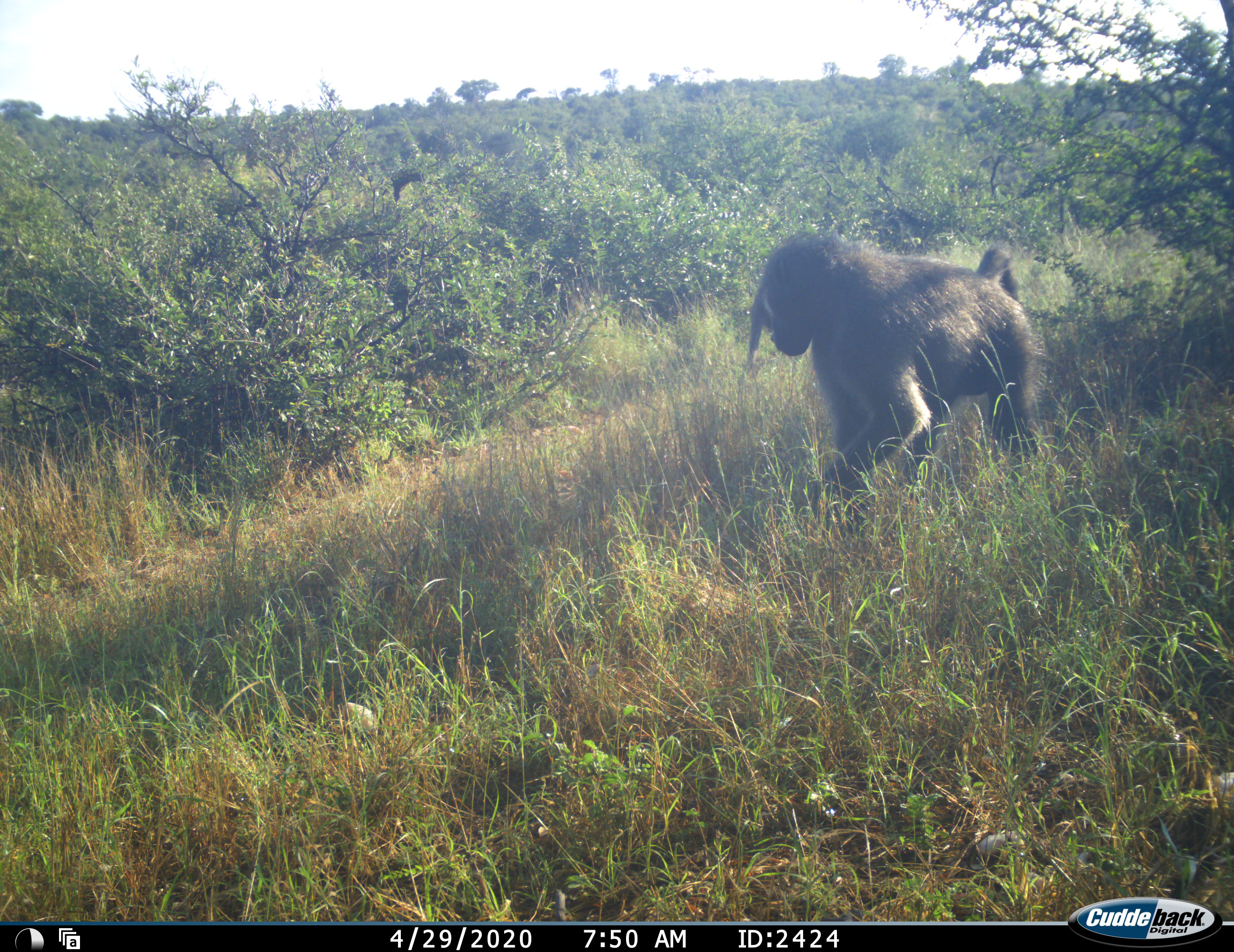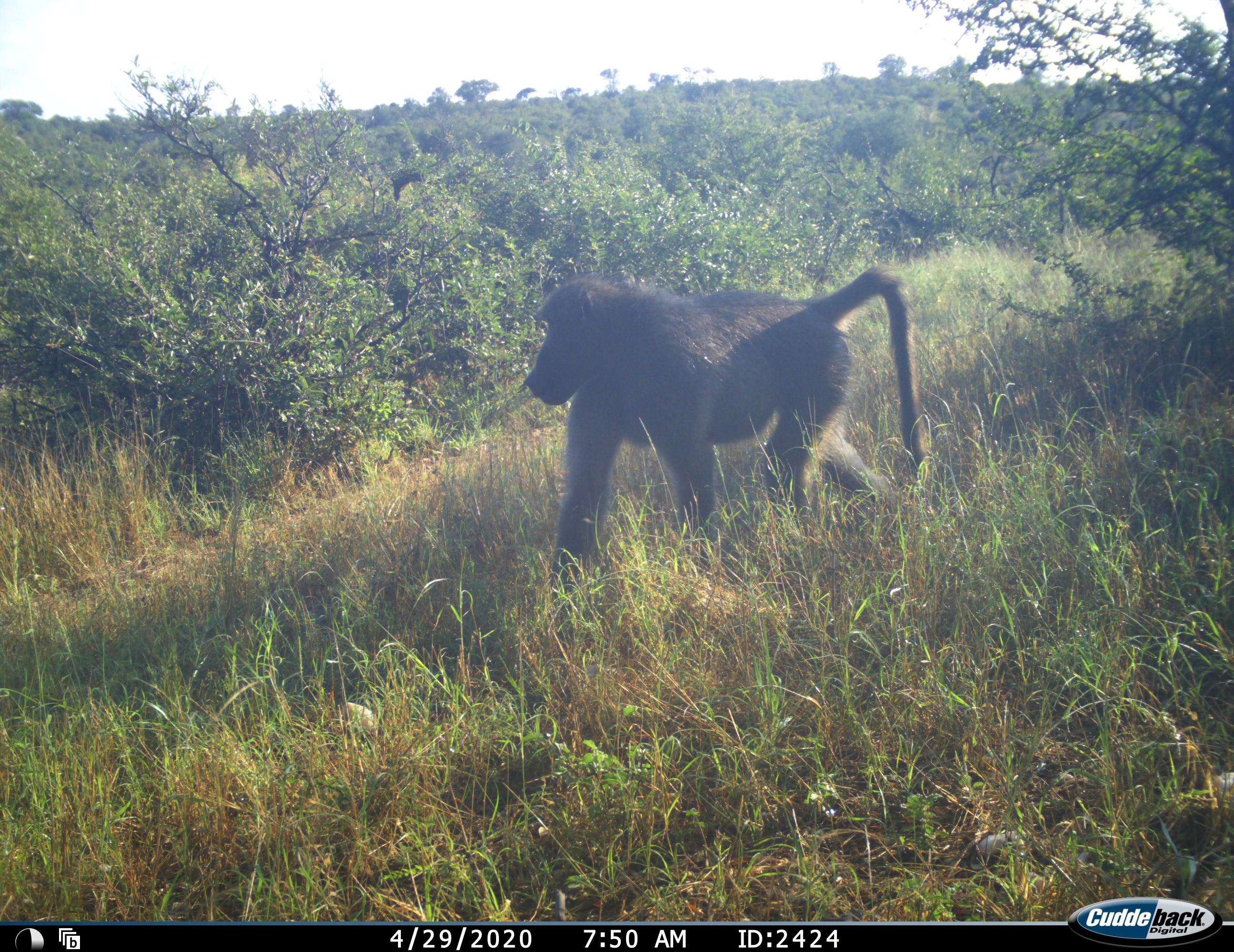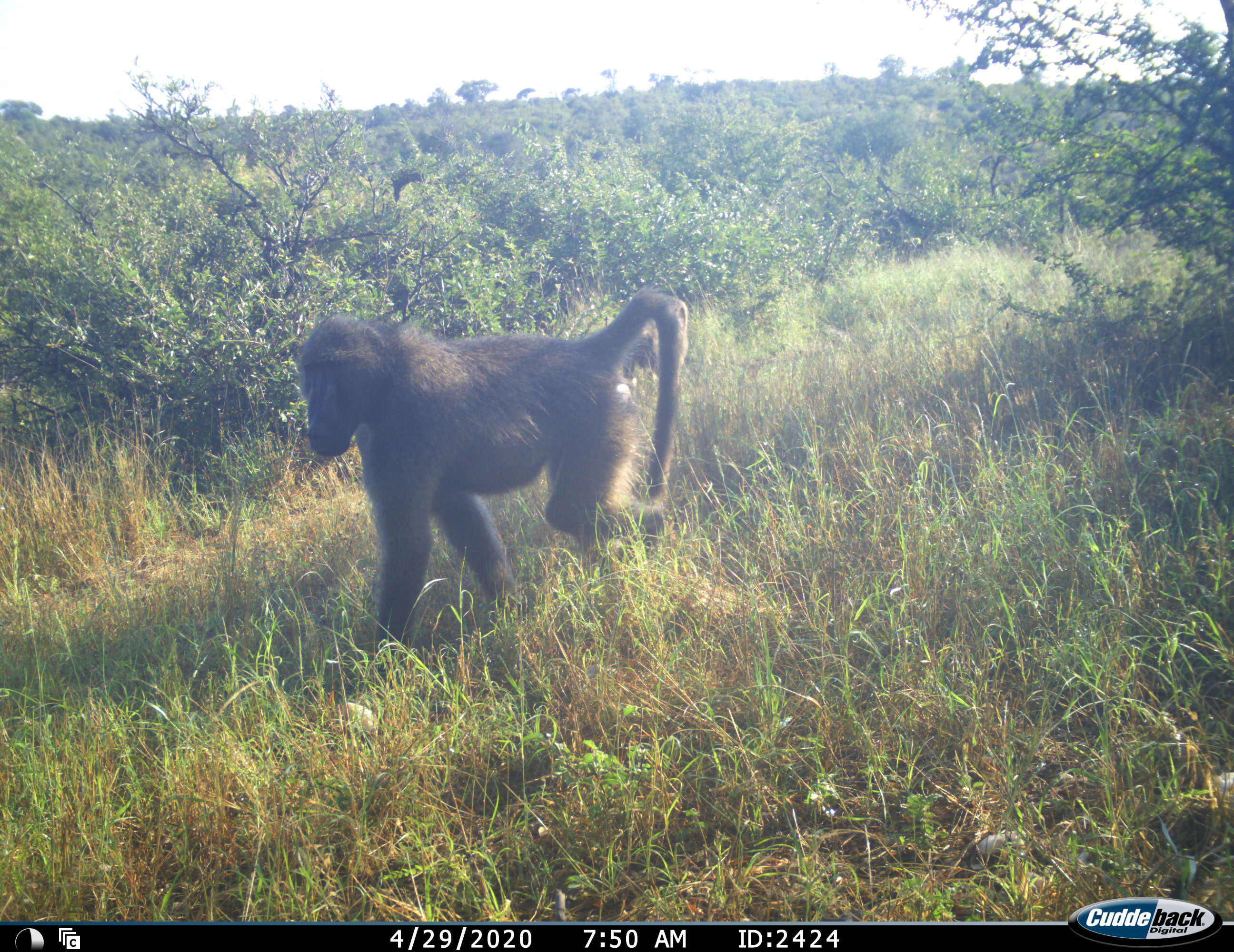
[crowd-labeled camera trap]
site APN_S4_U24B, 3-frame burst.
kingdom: Animalia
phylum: Chordata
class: Mammalia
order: Primates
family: Cercopithecidae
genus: Papio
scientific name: Papio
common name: baboon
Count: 1.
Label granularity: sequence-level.